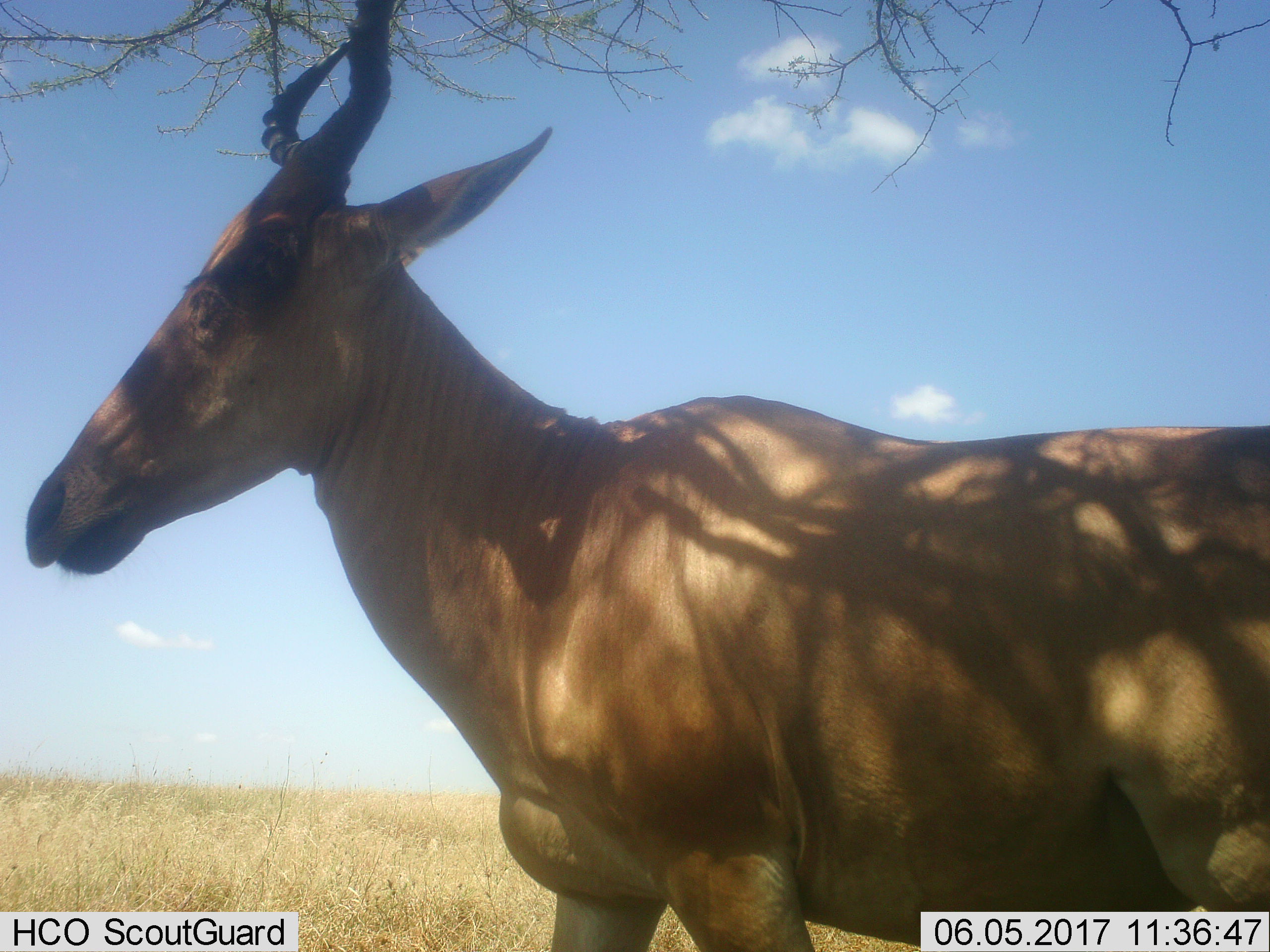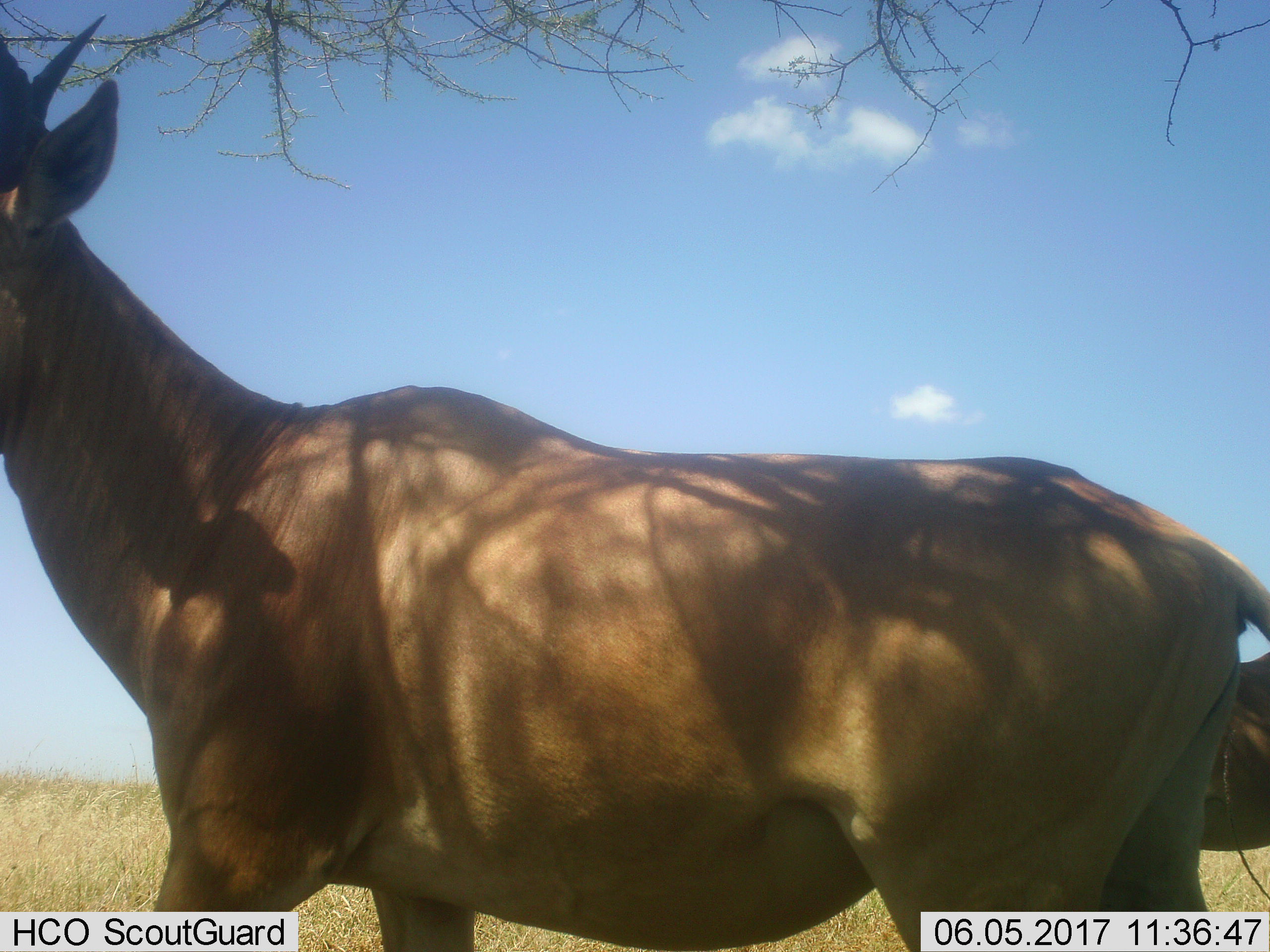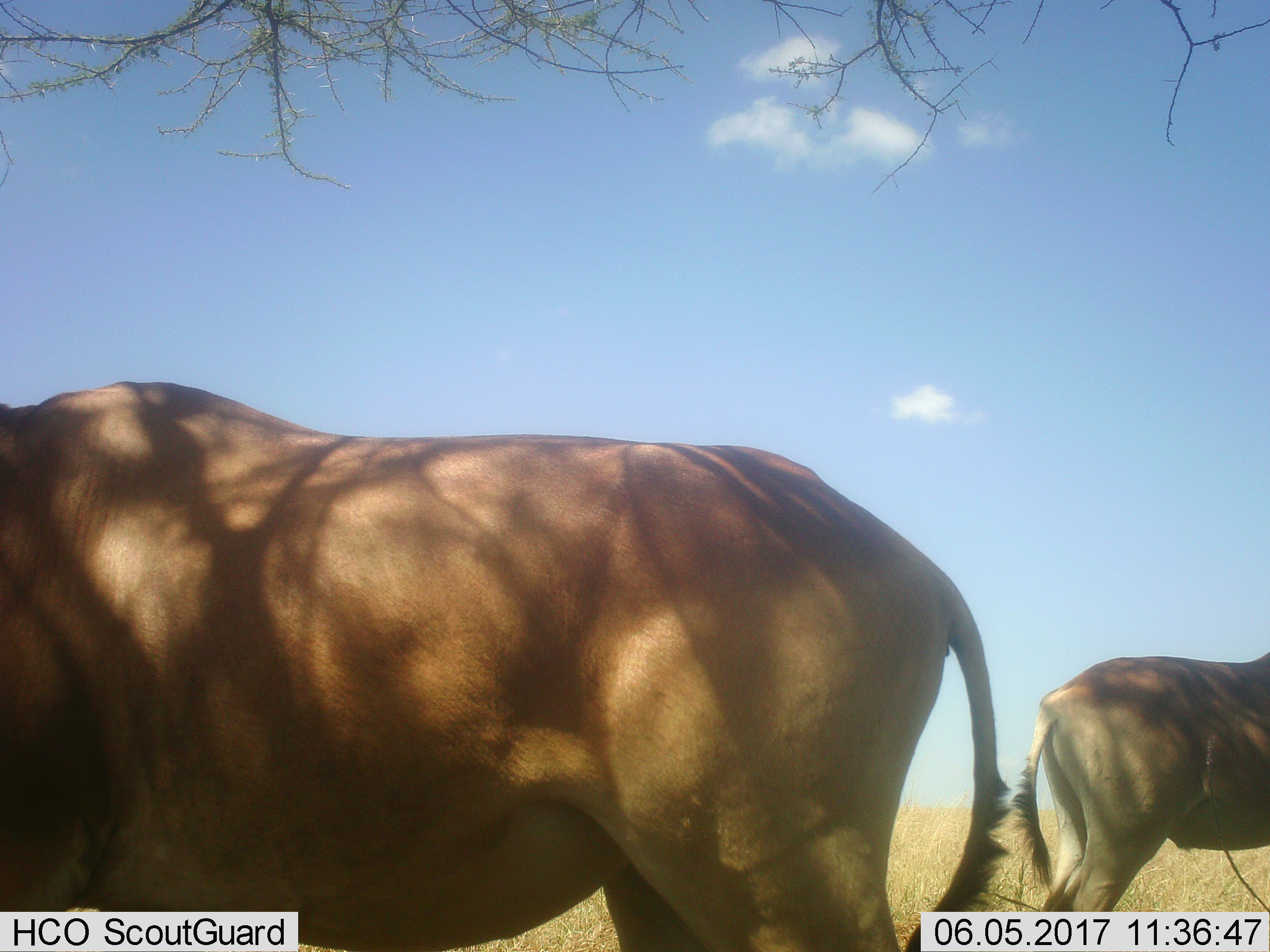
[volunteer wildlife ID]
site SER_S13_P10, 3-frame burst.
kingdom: Animalia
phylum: Chordata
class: Mammalia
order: Artiodactyla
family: Bovidae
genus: Alcelaphus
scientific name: Alcelaphus buselaphus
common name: hartebeest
Hartebeest (Alcelaphus buselaphus), count 2. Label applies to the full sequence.